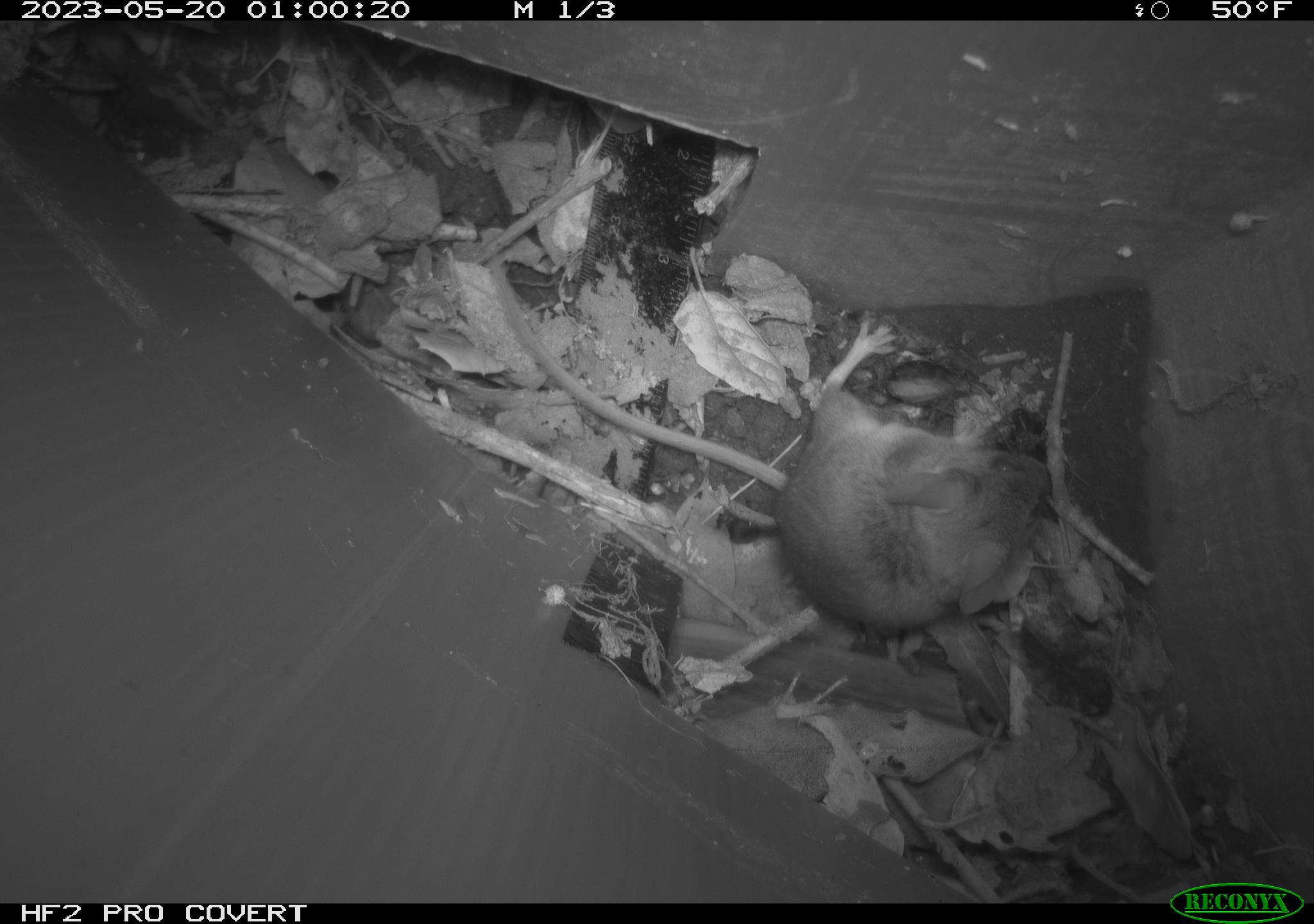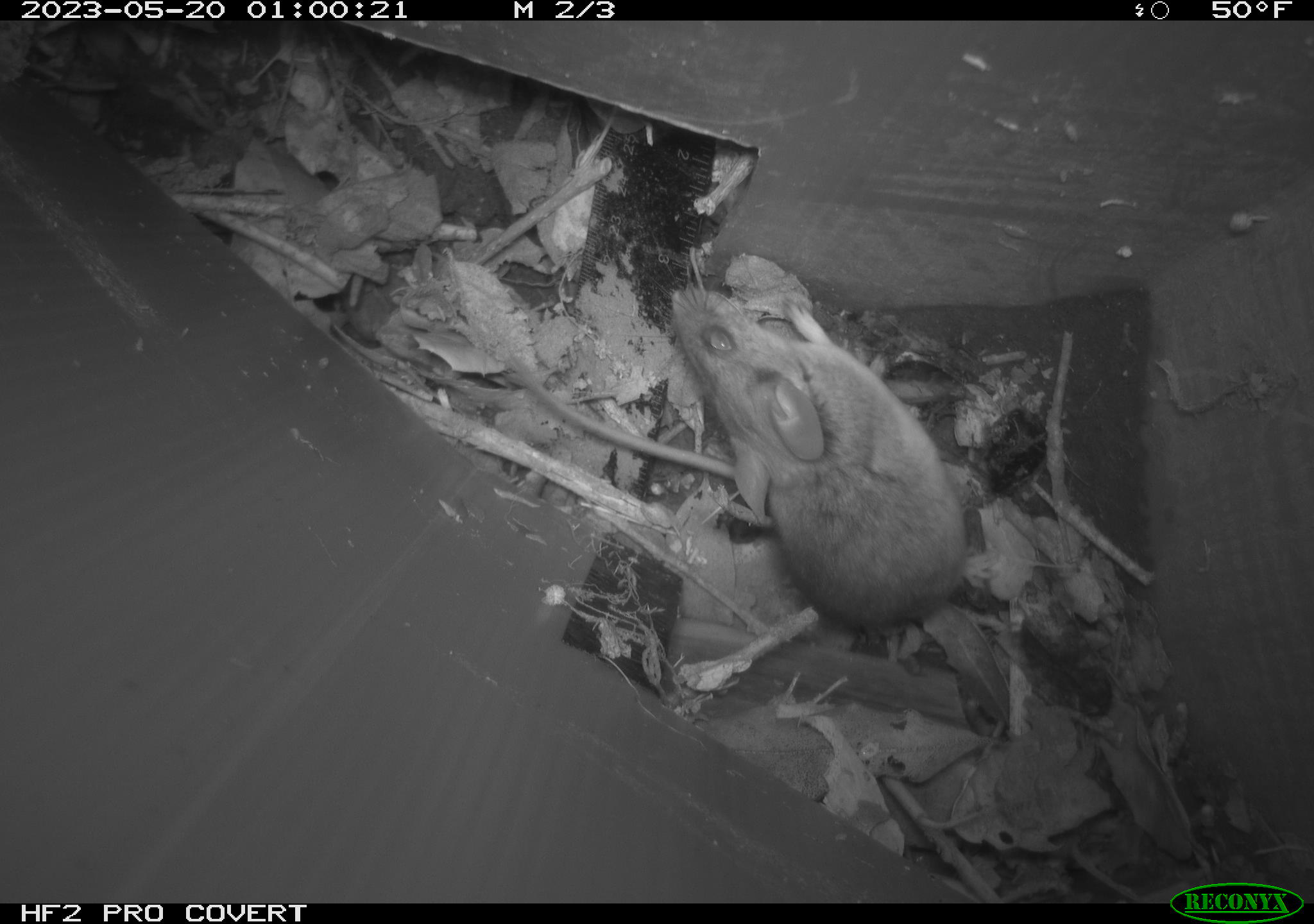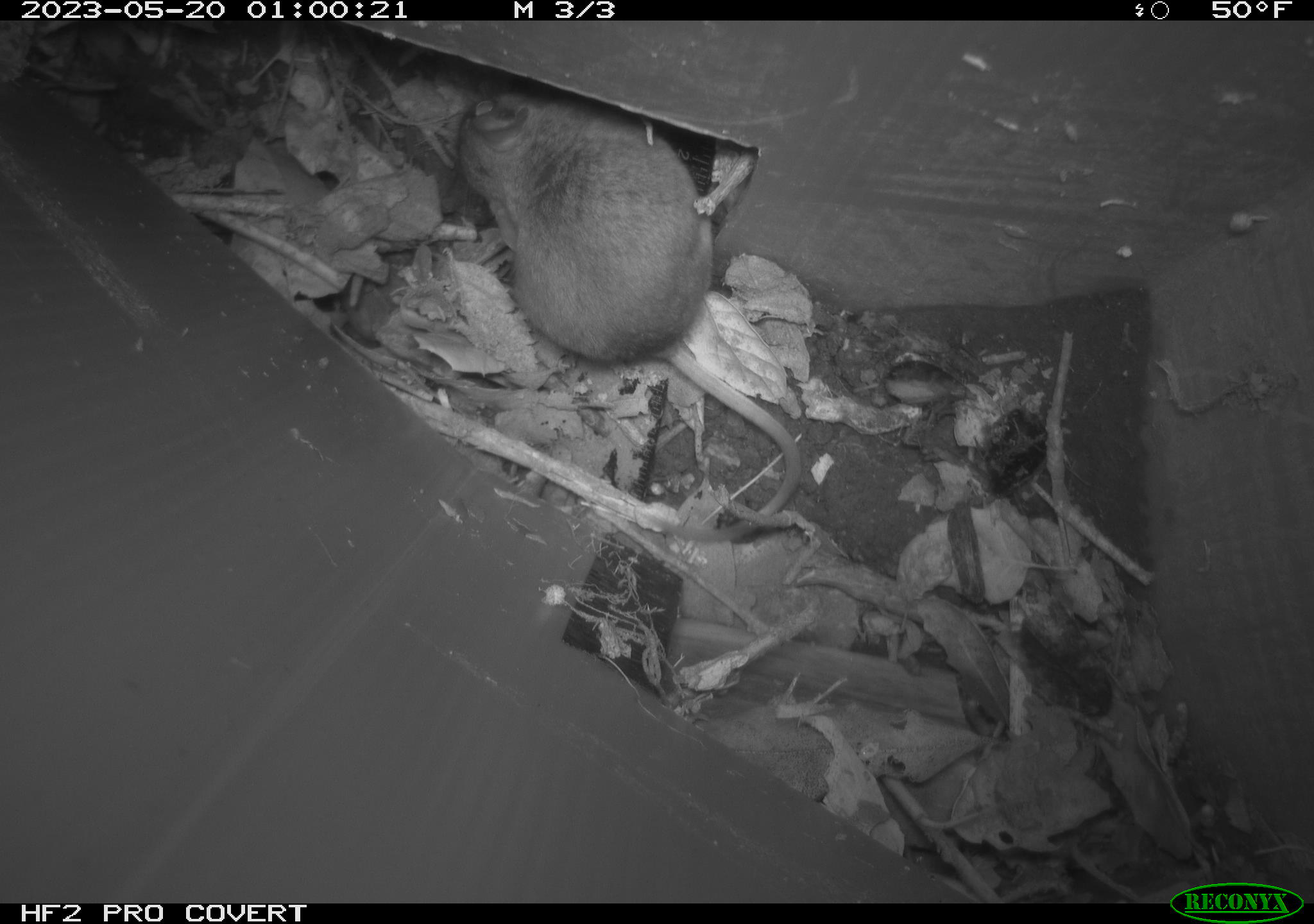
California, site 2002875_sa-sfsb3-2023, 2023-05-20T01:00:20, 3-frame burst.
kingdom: Animalia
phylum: Chordata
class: Mammalia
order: Rodentia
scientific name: Rodentia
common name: mouse species